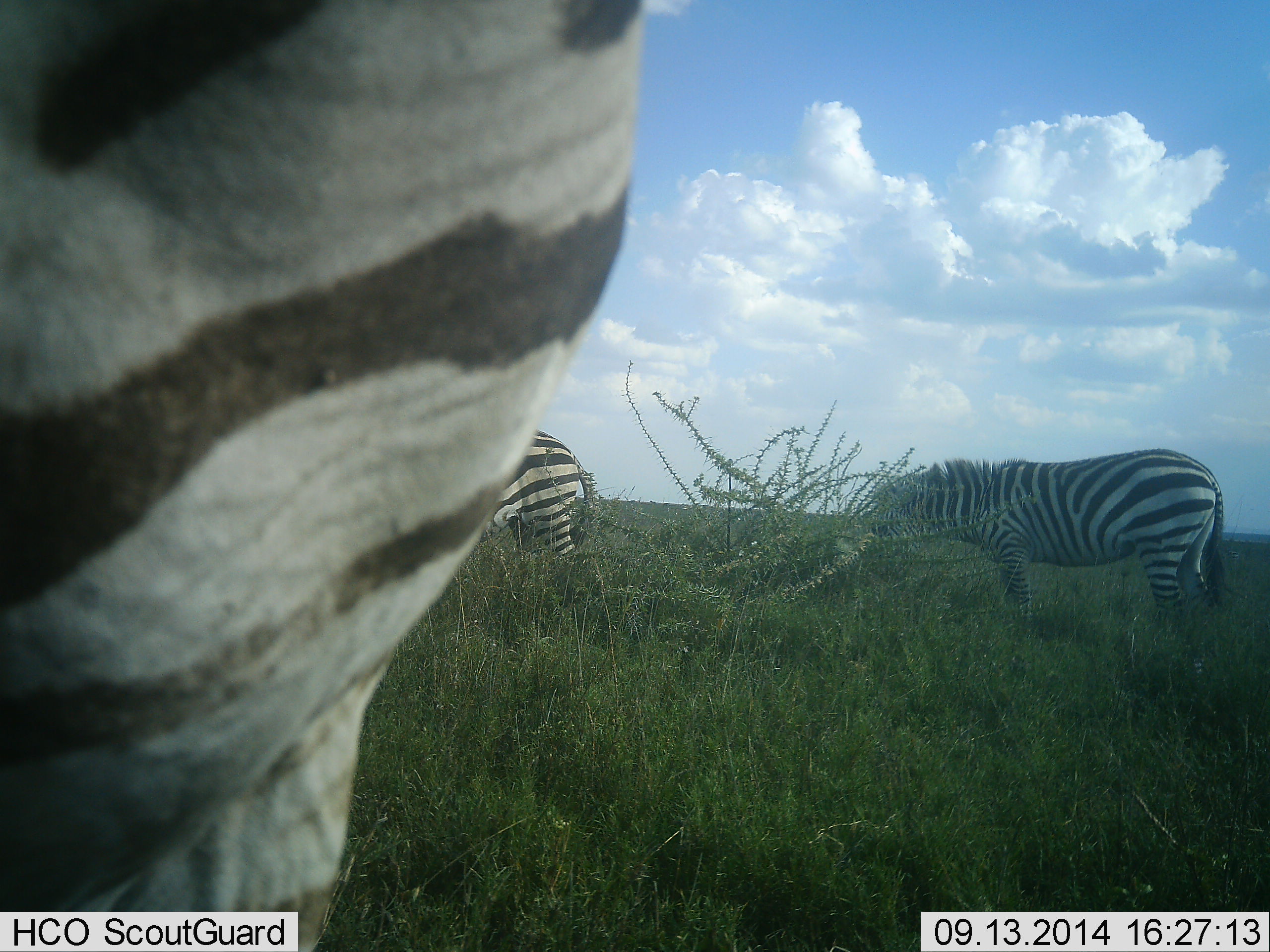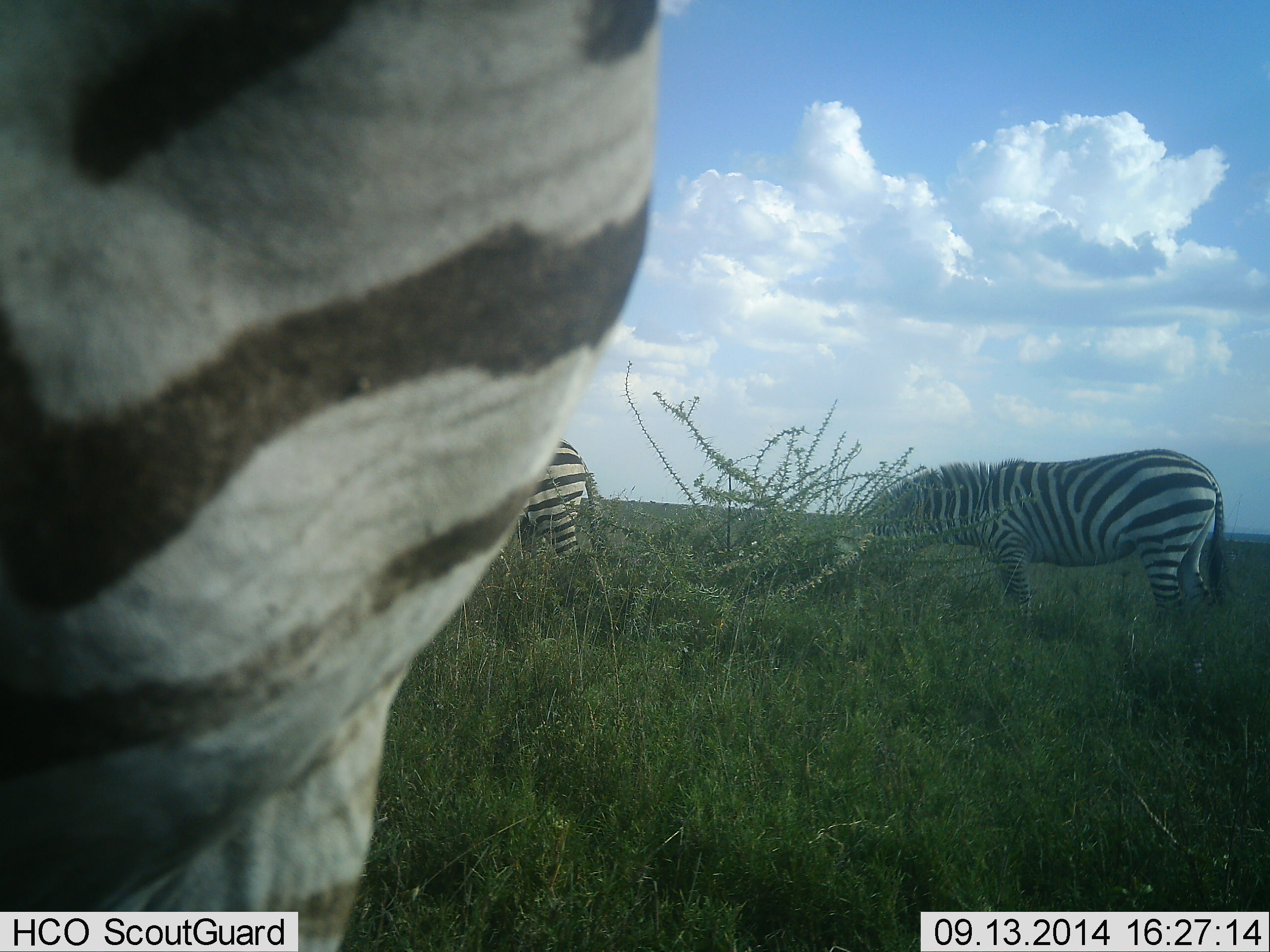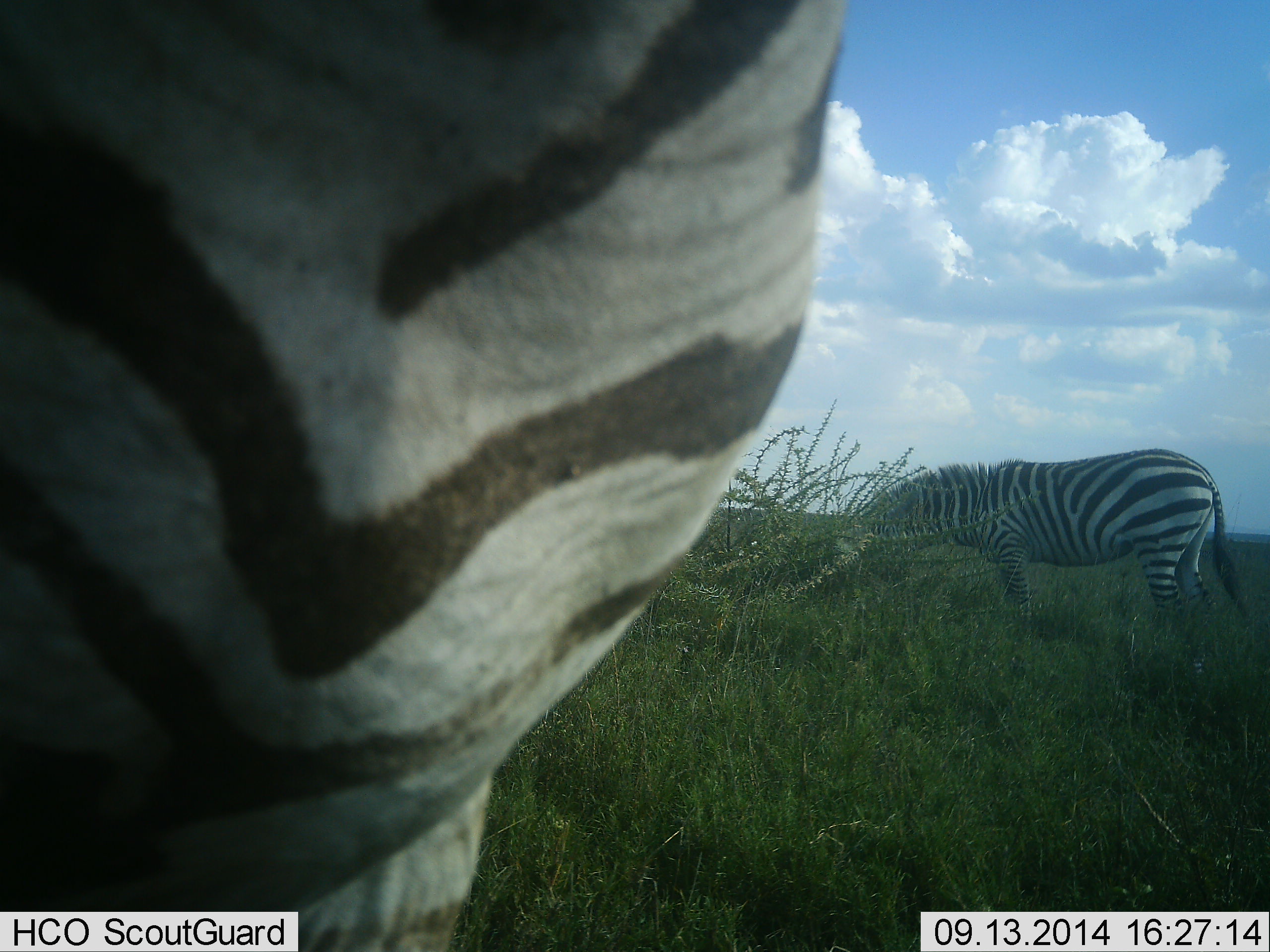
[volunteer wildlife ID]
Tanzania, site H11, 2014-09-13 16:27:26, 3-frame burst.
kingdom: Animalia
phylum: Chordata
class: Mammalia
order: Perissodactyla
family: Equidae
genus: Equus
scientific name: Equus quagga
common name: plains zebra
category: zebra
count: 3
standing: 60%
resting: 0%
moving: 30%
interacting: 10%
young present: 0%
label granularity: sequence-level